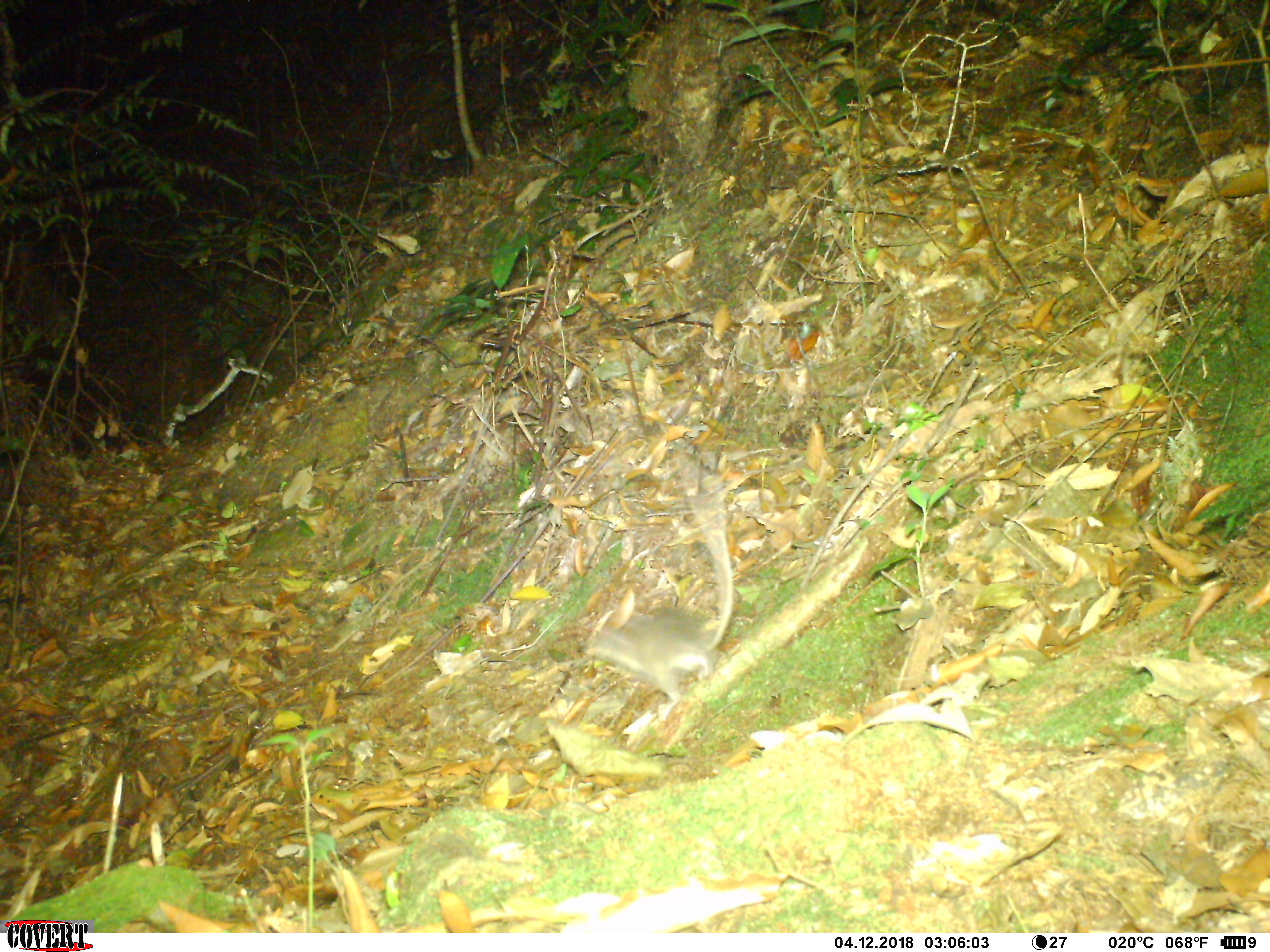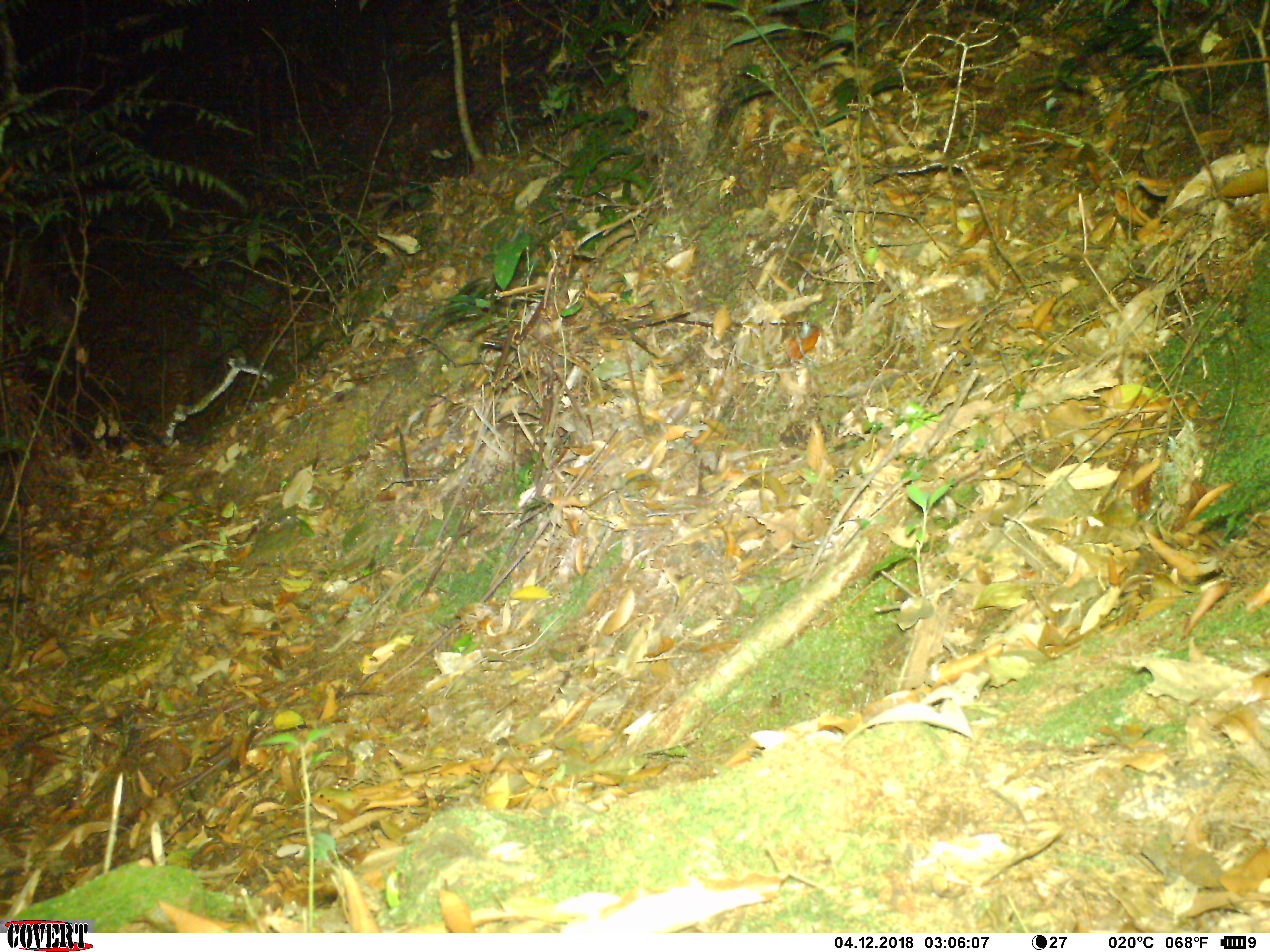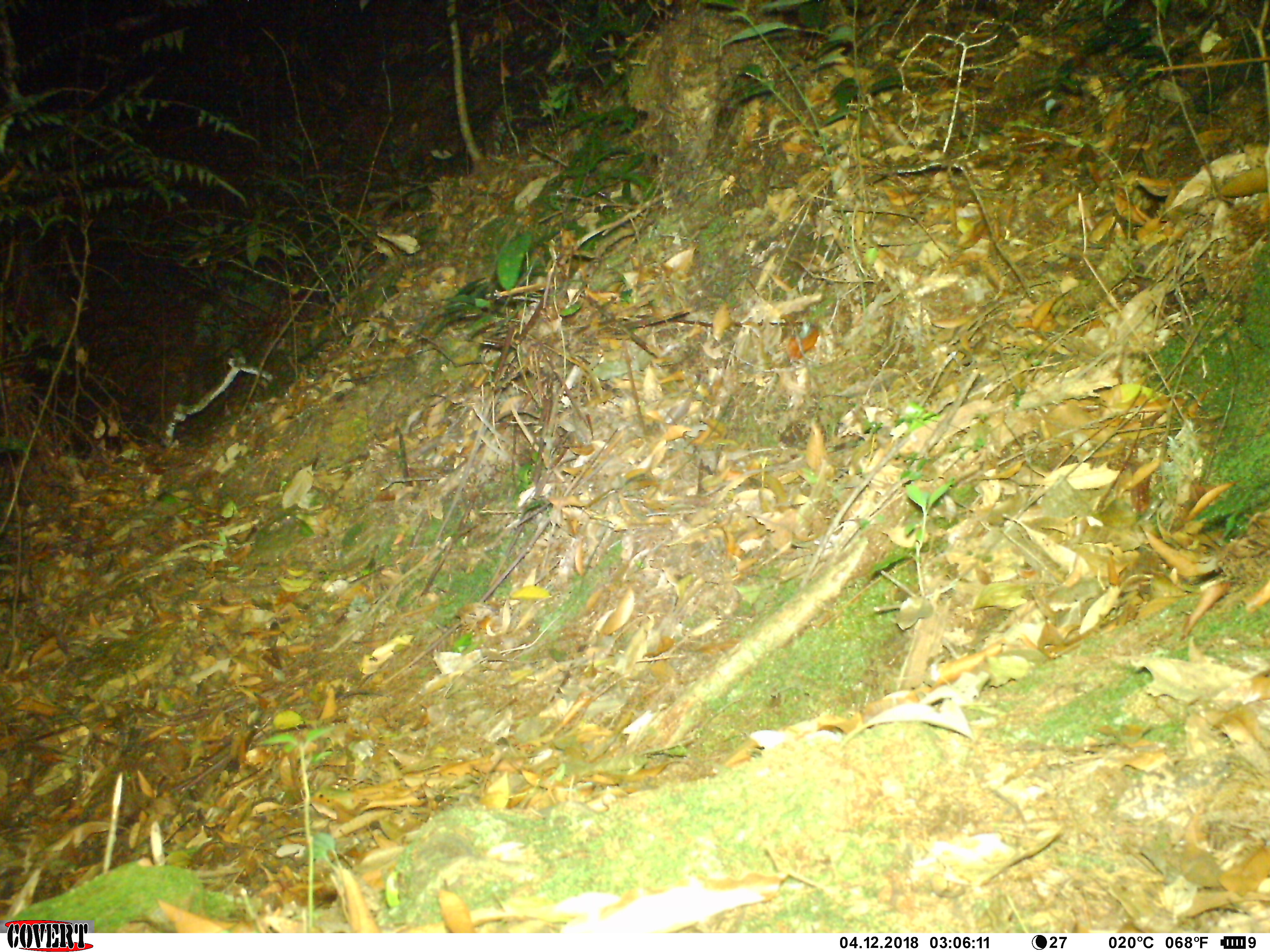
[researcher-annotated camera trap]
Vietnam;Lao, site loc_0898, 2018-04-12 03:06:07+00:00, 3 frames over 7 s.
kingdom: Animalia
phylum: Chordata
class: Mammalia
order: Rodentia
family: Muridae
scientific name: Muridae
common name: old-world mice and rats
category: unidentified murid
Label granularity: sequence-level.